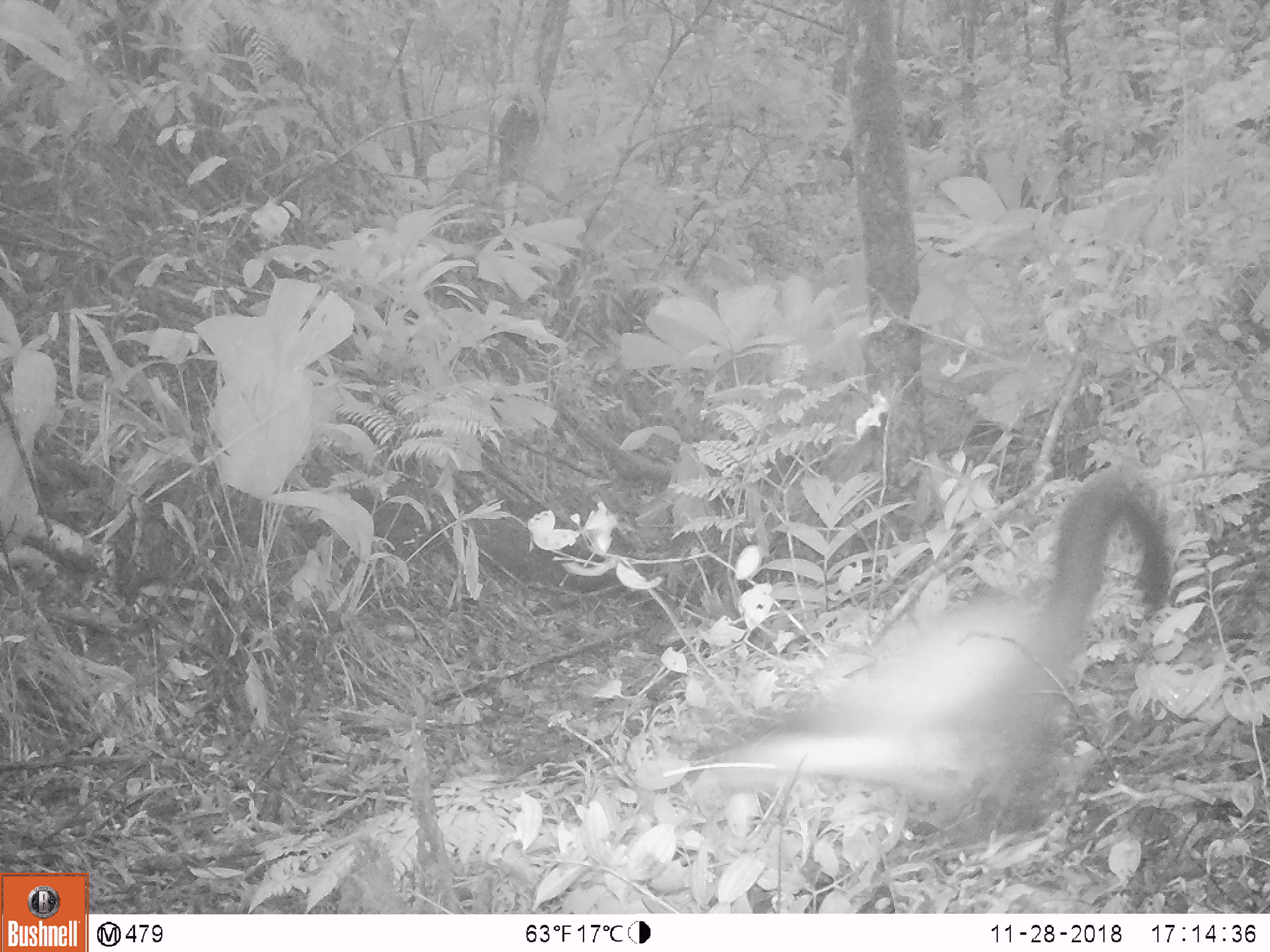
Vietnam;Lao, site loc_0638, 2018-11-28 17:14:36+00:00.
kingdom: Animalia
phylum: Chordata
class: Mammalia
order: Carnivora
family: Mustelidae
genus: Martes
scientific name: Martes flavigula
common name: yellow-throated marten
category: yellow throated marten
Yellow throated marten (yellow-throated marten) (Martes flavigula). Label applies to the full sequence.